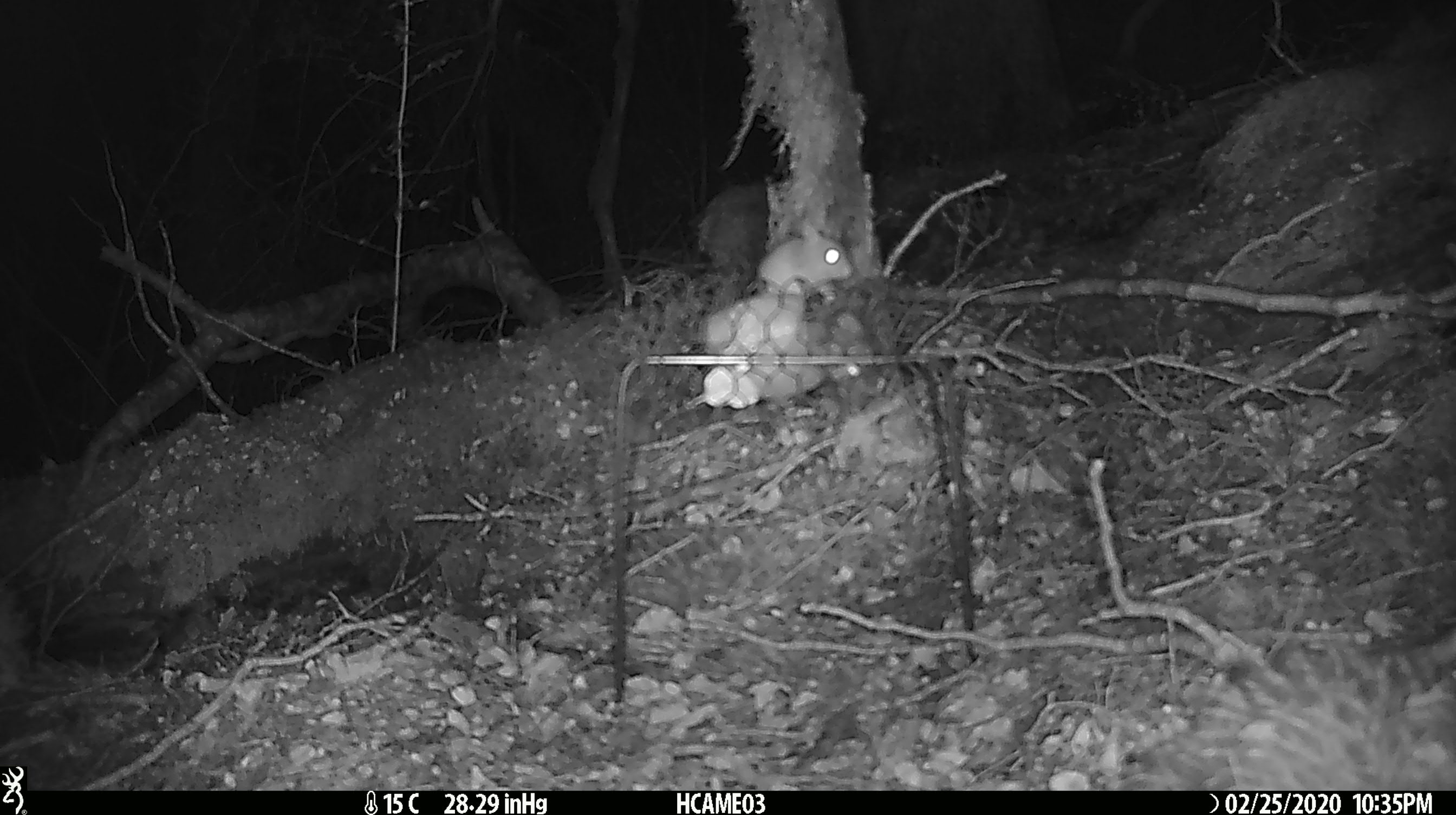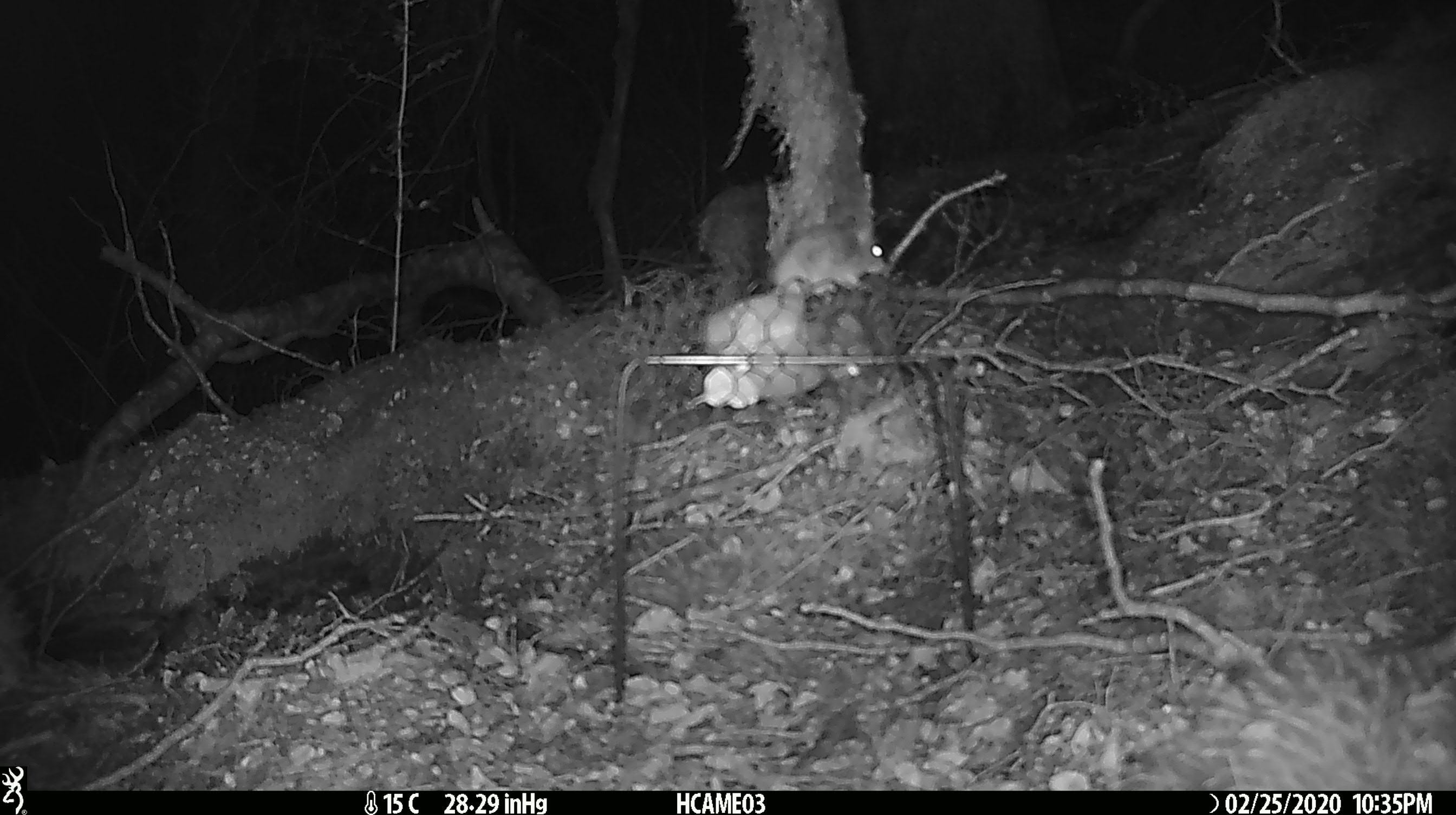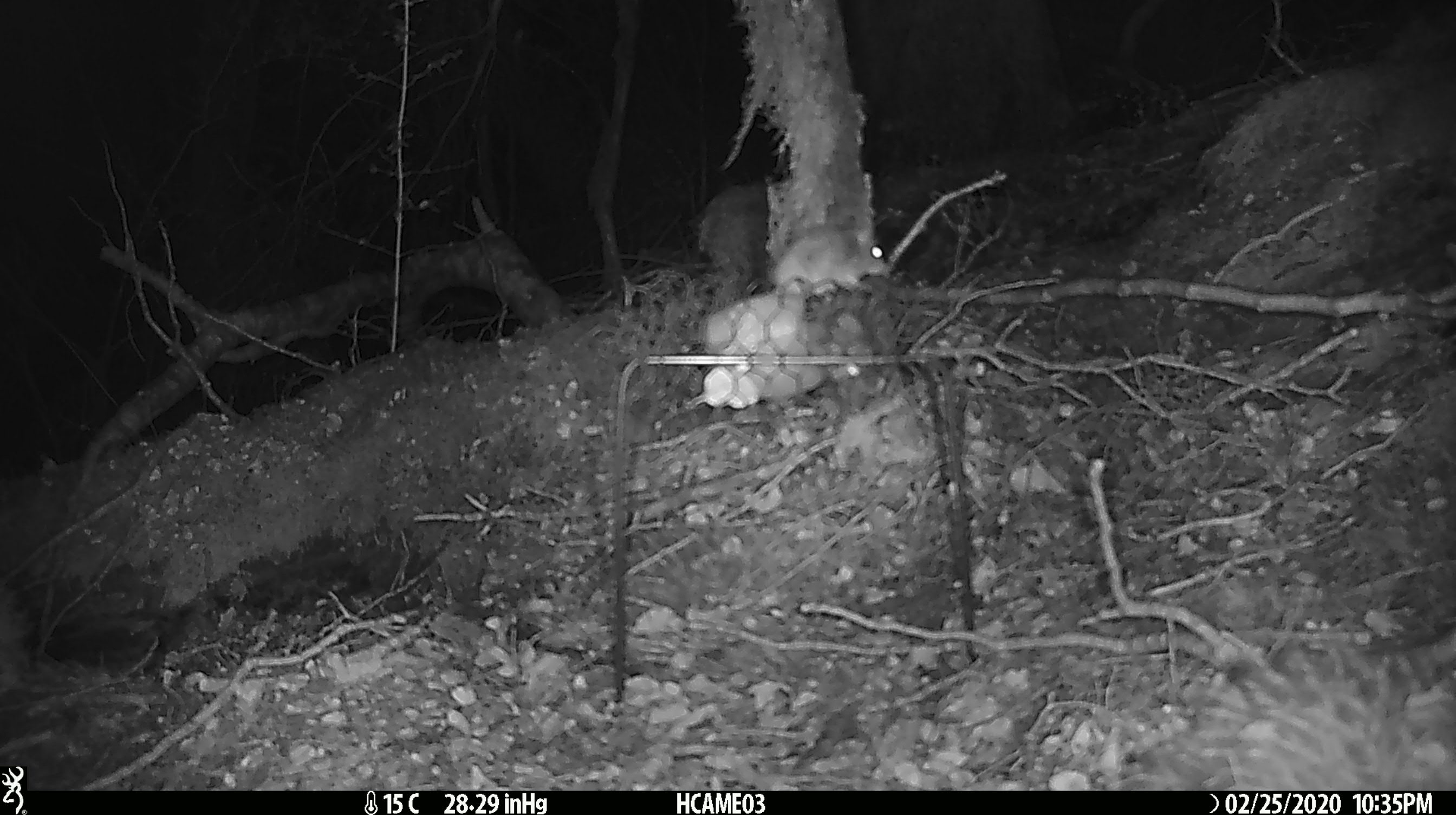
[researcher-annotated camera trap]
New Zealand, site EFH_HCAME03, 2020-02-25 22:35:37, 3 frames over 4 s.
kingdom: Animalia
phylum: Chordata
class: Mammalia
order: Rodentia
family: Muridae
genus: Mus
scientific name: Mus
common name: mouse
Mouse (Mus).